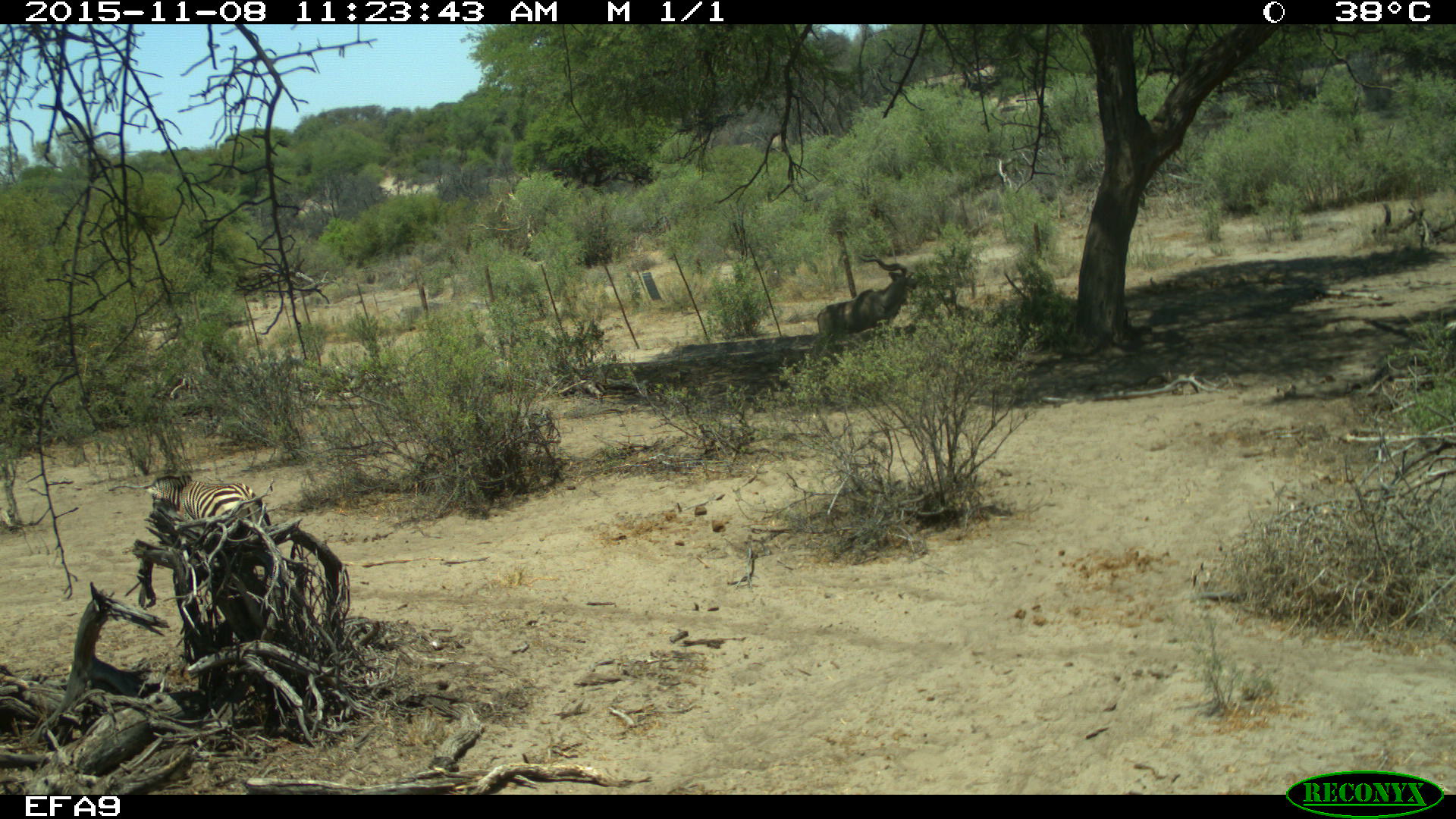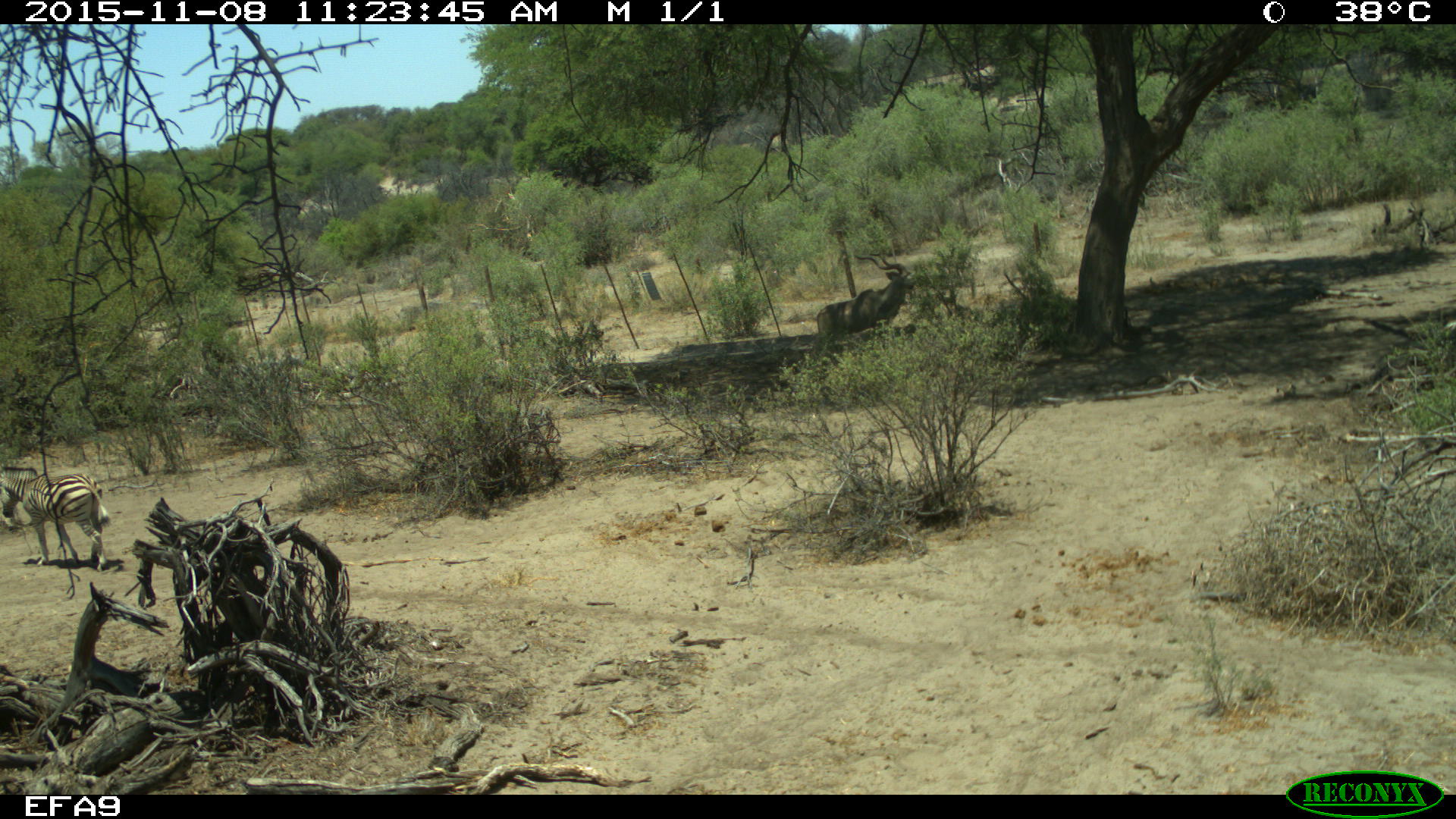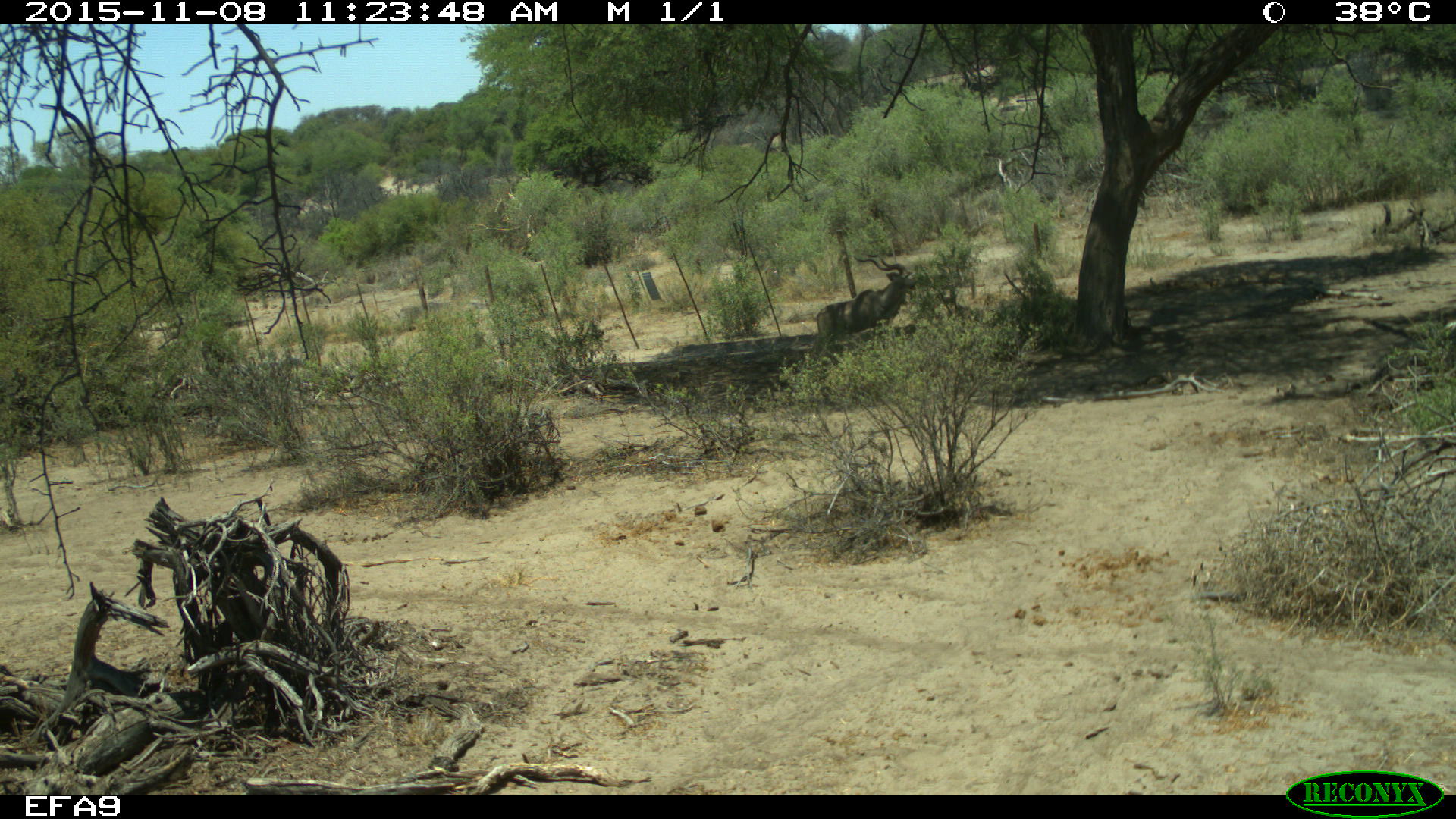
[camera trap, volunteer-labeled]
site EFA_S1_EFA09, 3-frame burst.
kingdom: Animalia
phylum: Chordata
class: Mammalia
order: Artiodactyla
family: Bovidae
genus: Tragelaphus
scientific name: Tragelaphus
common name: kudu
Kudu (Tragelaphus), count 1. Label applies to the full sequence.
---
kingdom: Animalia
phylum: Chordata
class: Mammalia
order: Perissodactyla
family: Equidae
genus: Equus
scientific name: Equus quagga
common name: plains zebra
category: zebraplains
Zebraplains (plains zebra) (Equus quagga), count 1. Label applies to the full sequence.